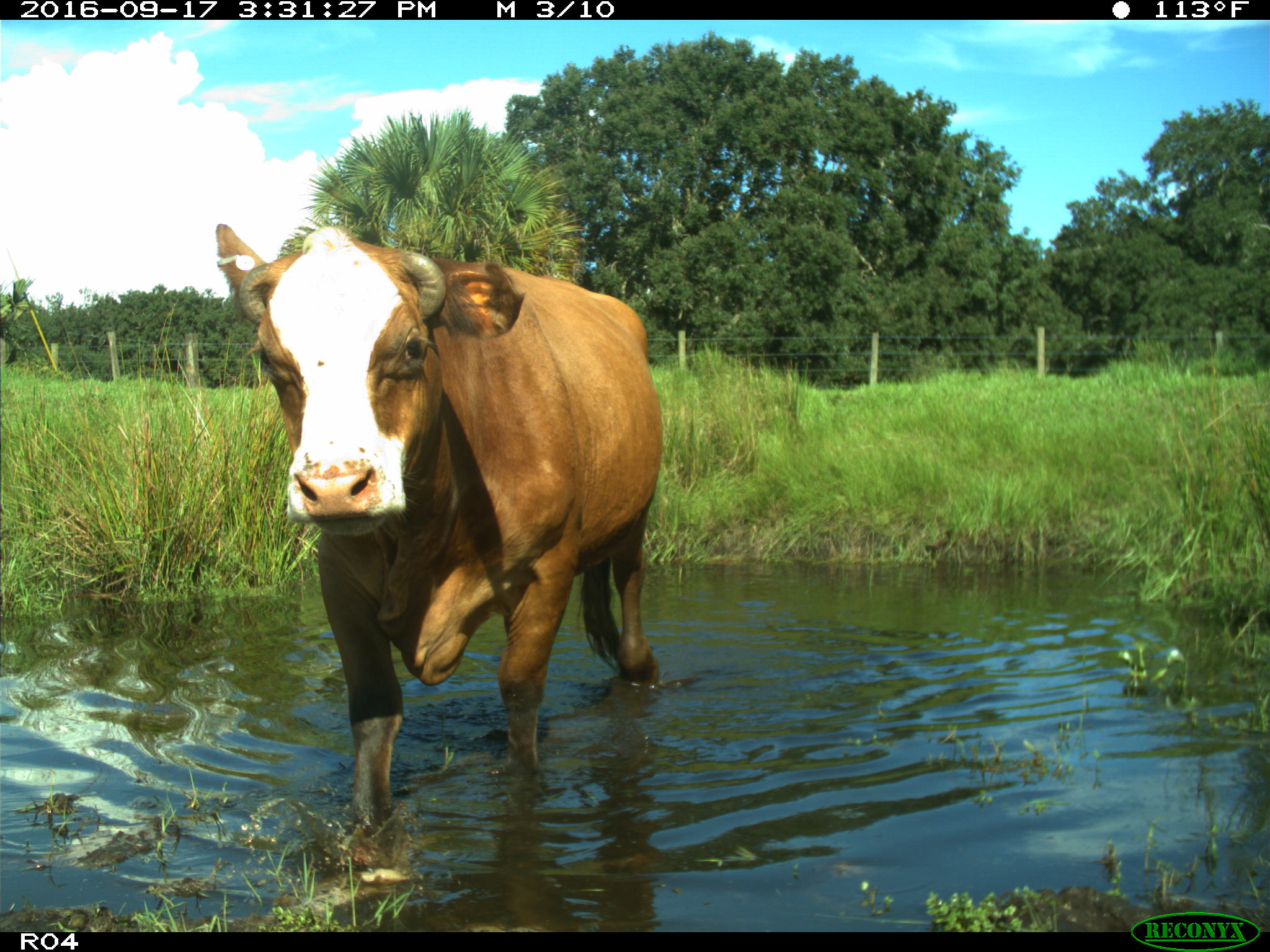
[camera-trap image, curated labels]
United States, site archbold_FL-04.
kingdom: Animalia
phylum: Chordata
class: Mammalia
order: Artiodactyla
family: Bovidae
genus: Bos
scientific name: Bos taurus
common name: domestic cow